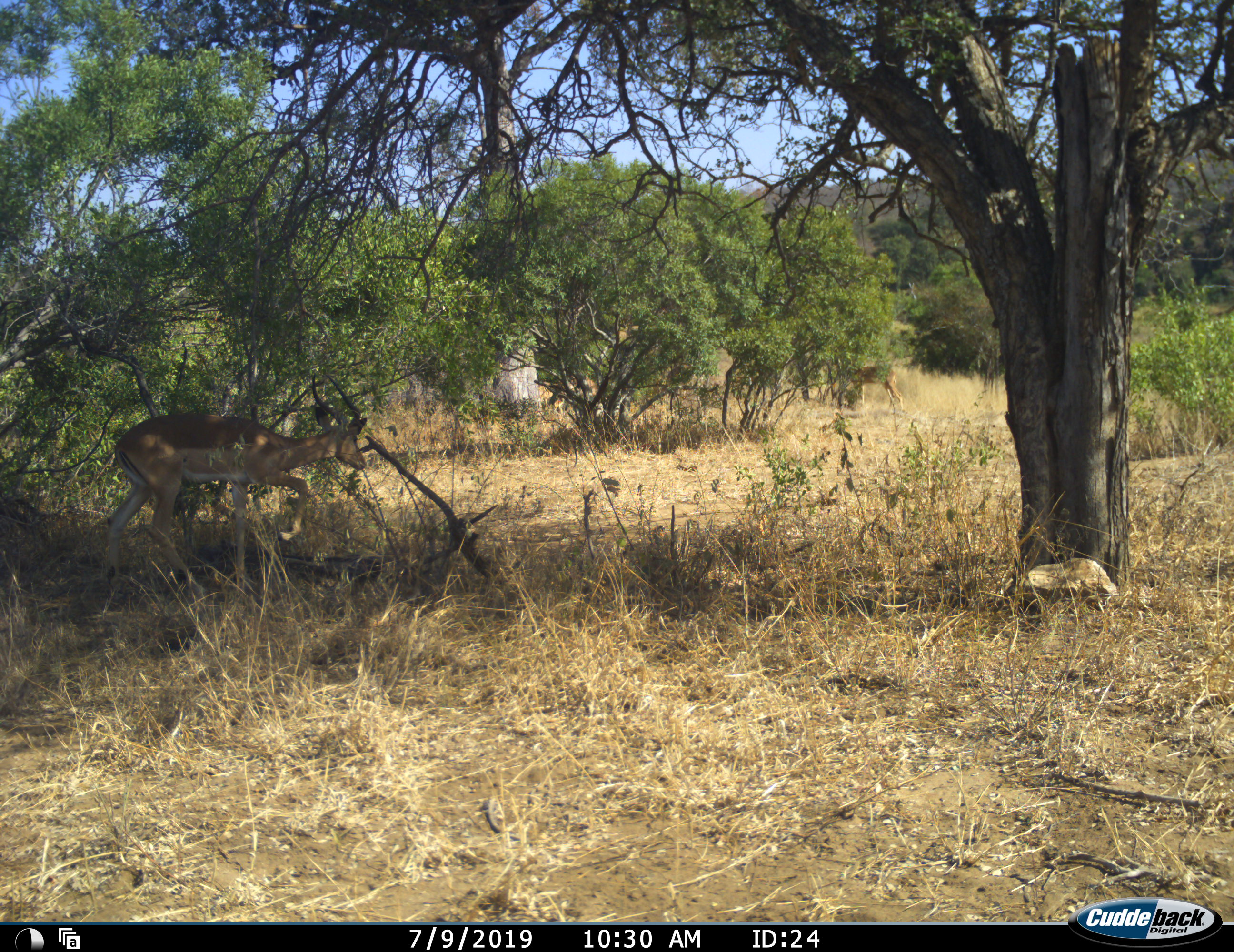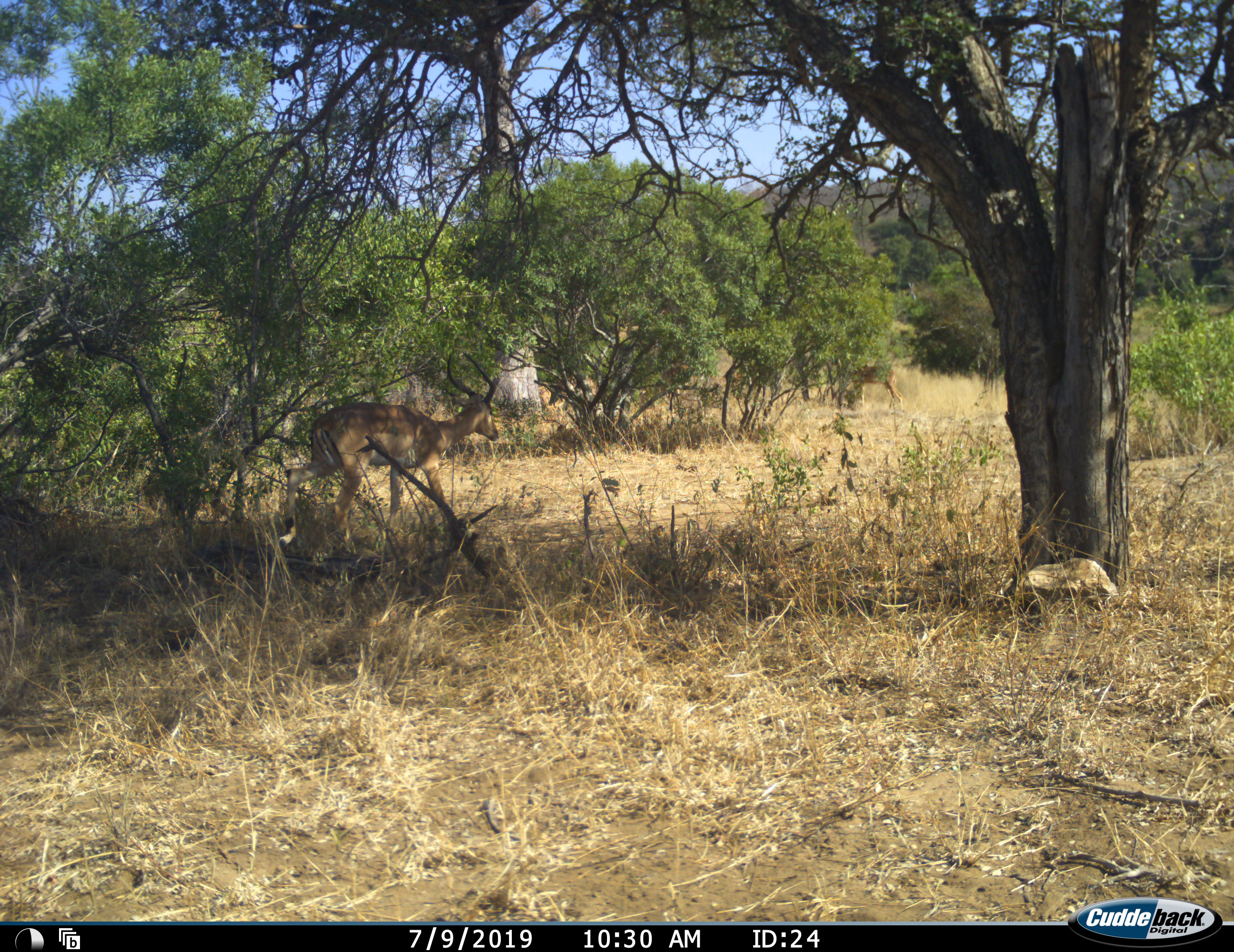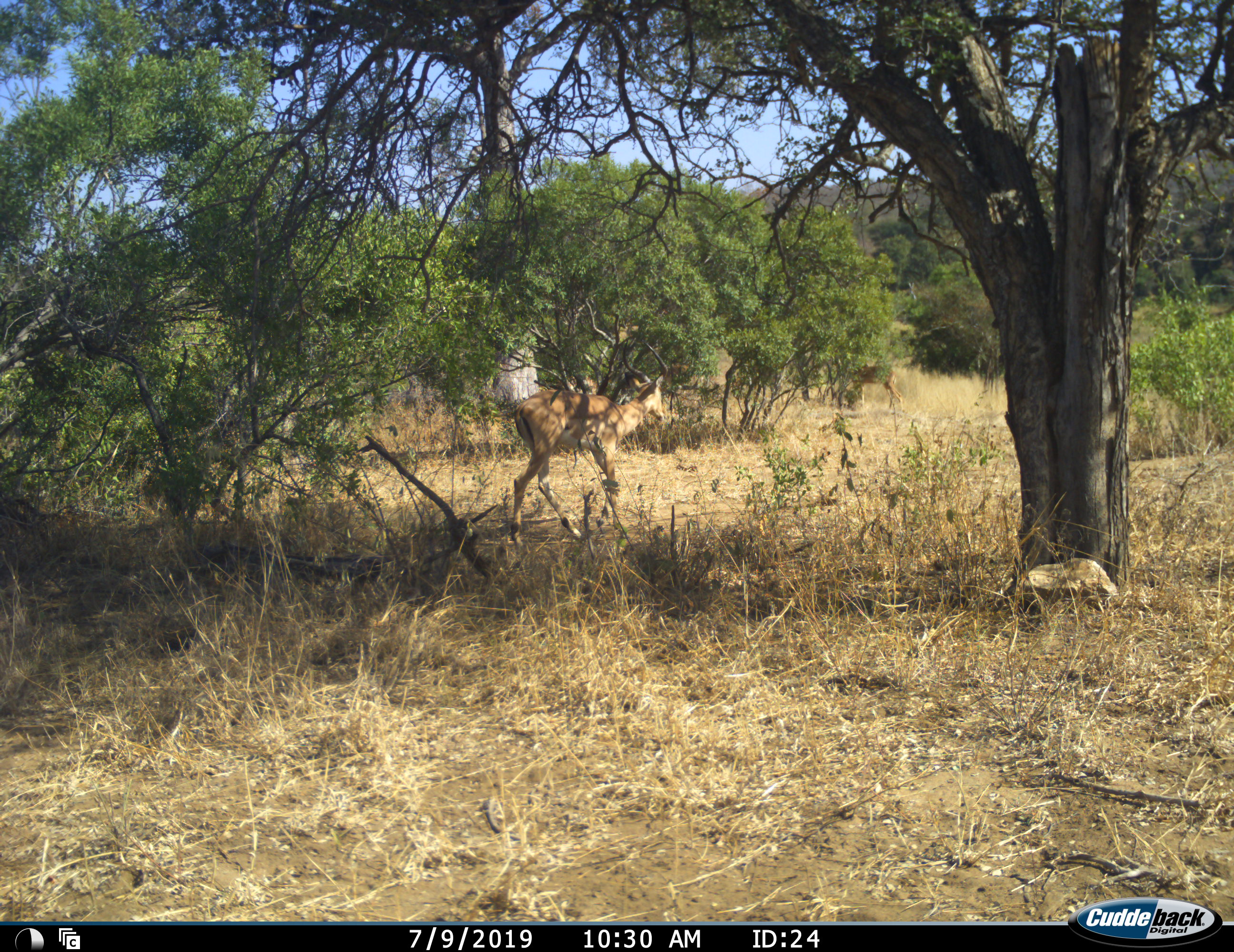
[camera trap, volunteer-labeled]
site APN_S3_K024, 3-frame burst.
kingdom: Animalia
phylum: Chordata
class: Mammalia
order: Artiodactyla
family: Bovidae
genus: Aepyceros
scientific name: Aepyceros melampus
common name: impala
Impala (Aepyceros melampus), count 1. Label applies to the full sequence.